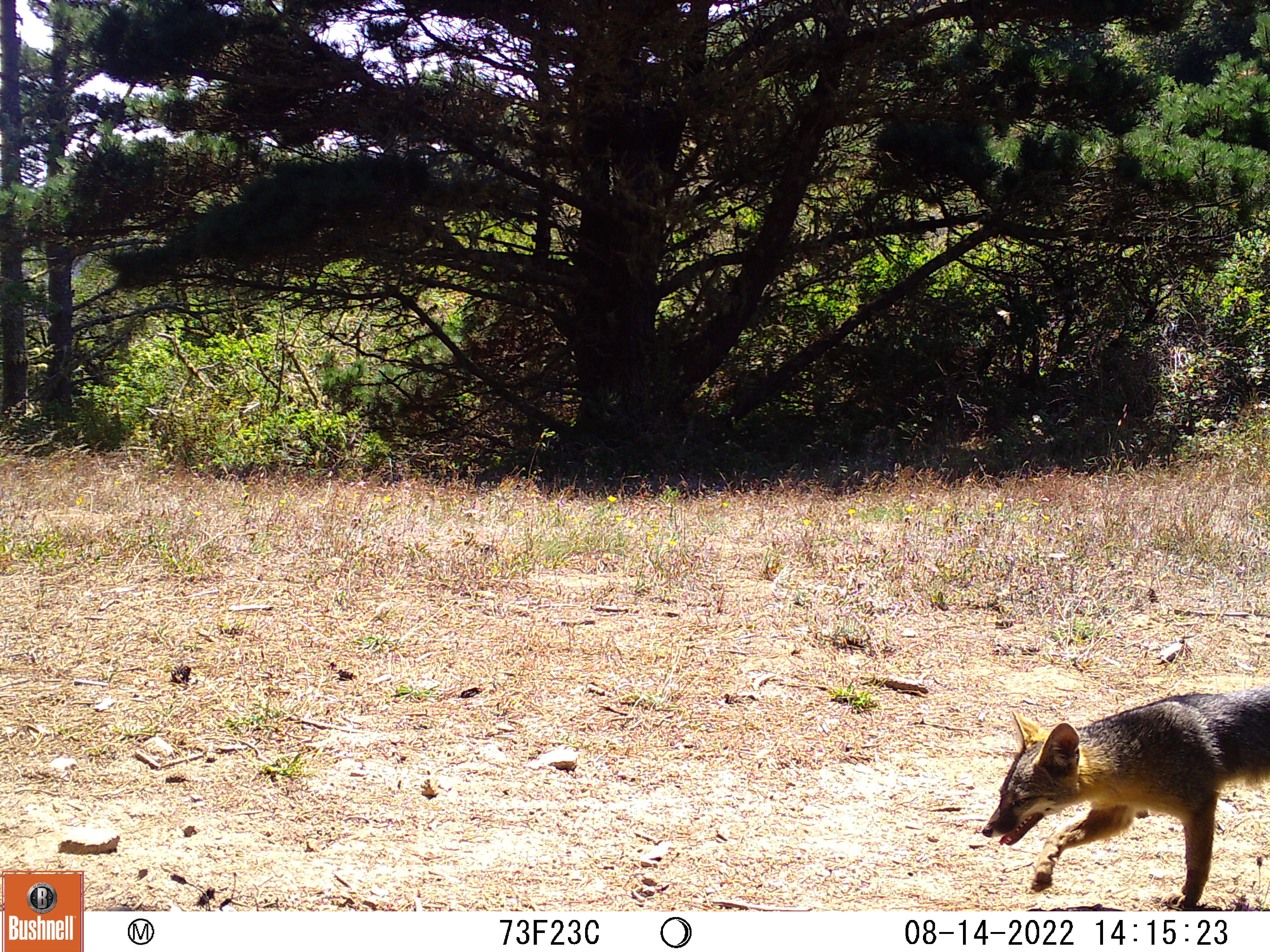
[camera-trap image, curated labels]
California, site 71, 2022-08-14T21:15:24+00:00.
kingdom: Animalia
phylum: Chordata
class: Mammalia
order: Carnivora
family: Canidae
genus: Urocyon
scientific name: Urocyon cinereoargenteus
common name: gray fox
Gray fox (Urocyon cinereoargenteus).